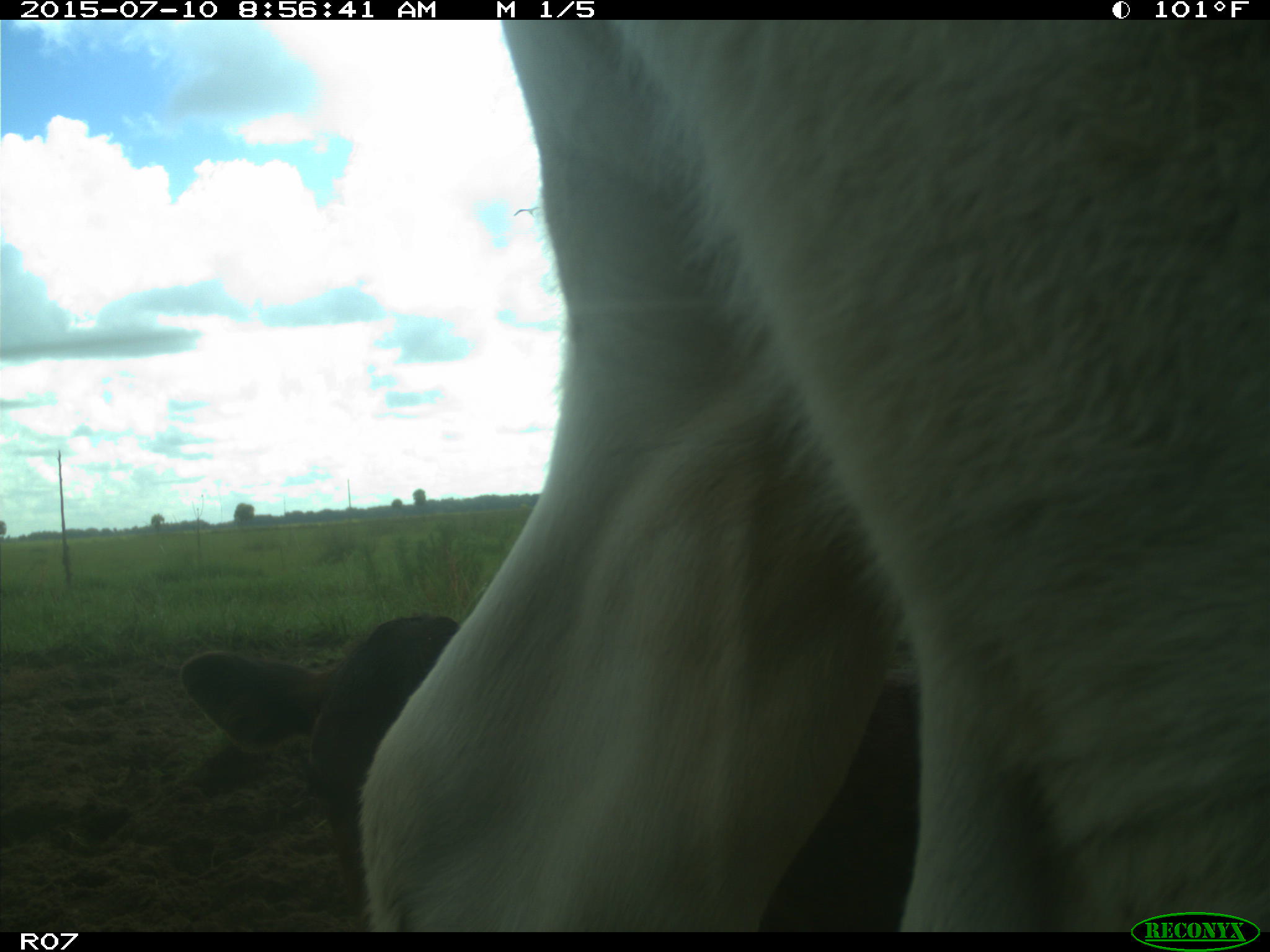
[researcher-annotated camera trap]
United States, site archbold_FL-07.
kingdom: Animalia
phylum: Chordata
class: Mammalia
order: Artiodactyla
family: Bovidae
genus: Bos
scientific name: Bos taurus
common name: domestic cow